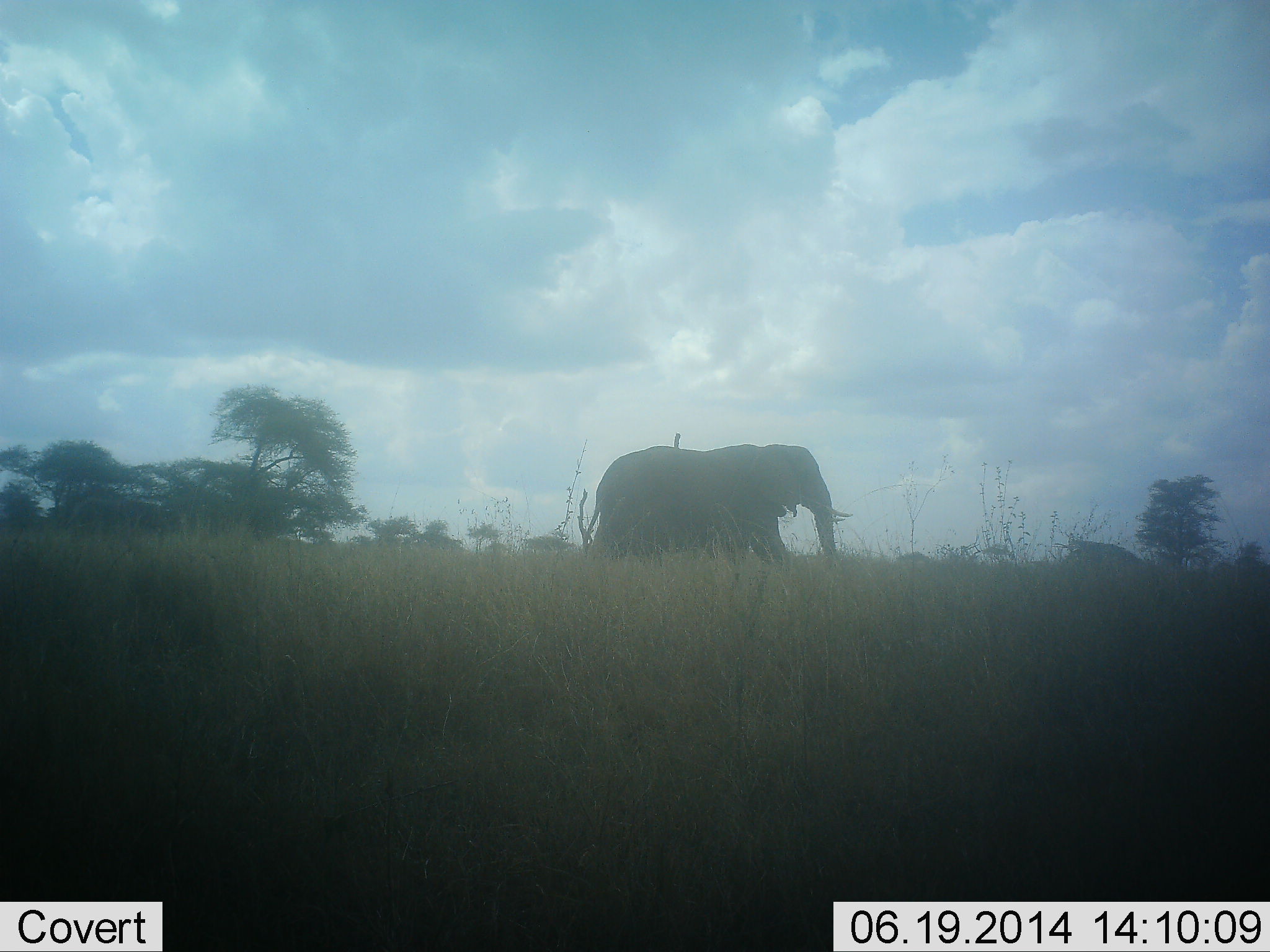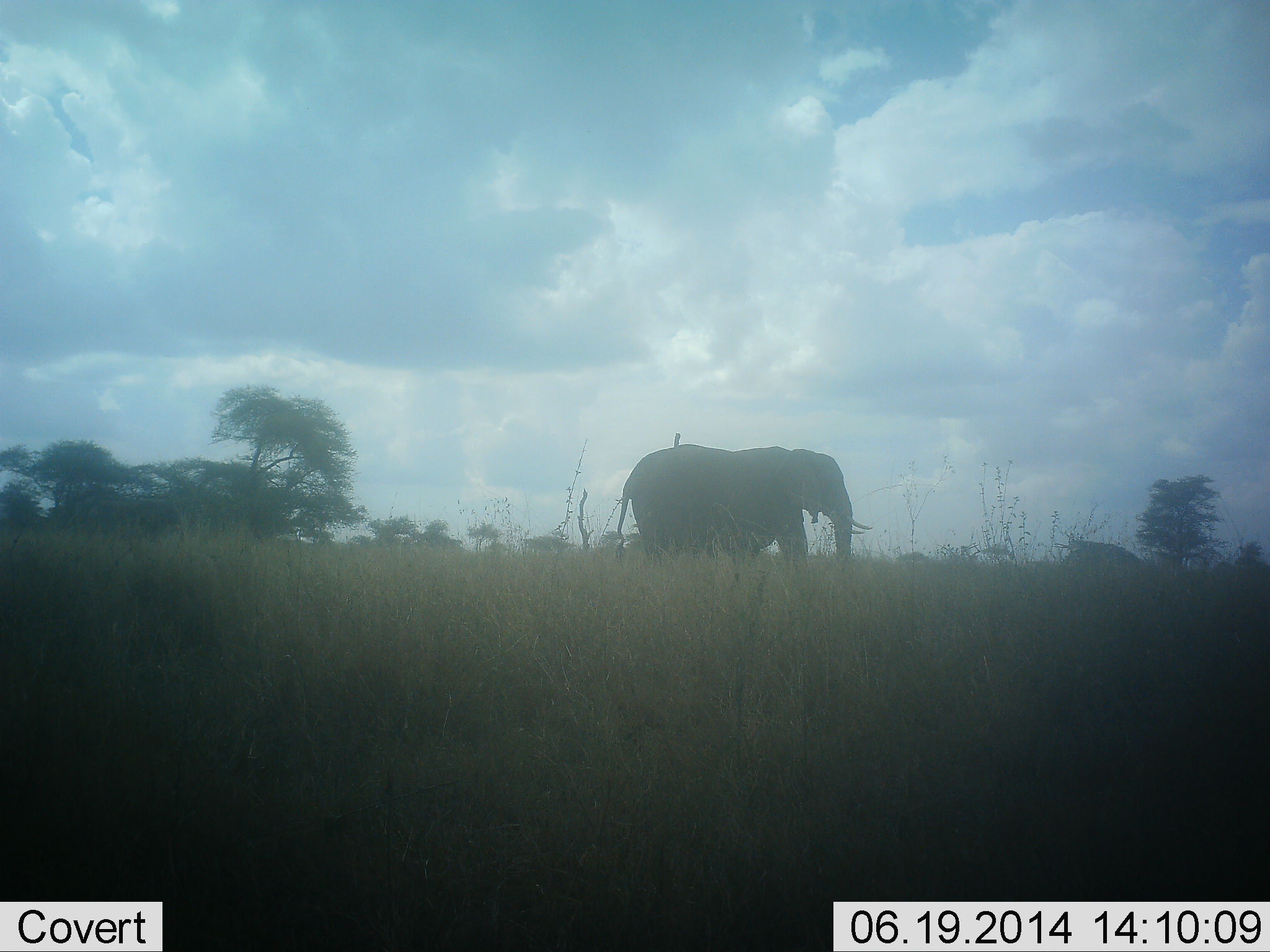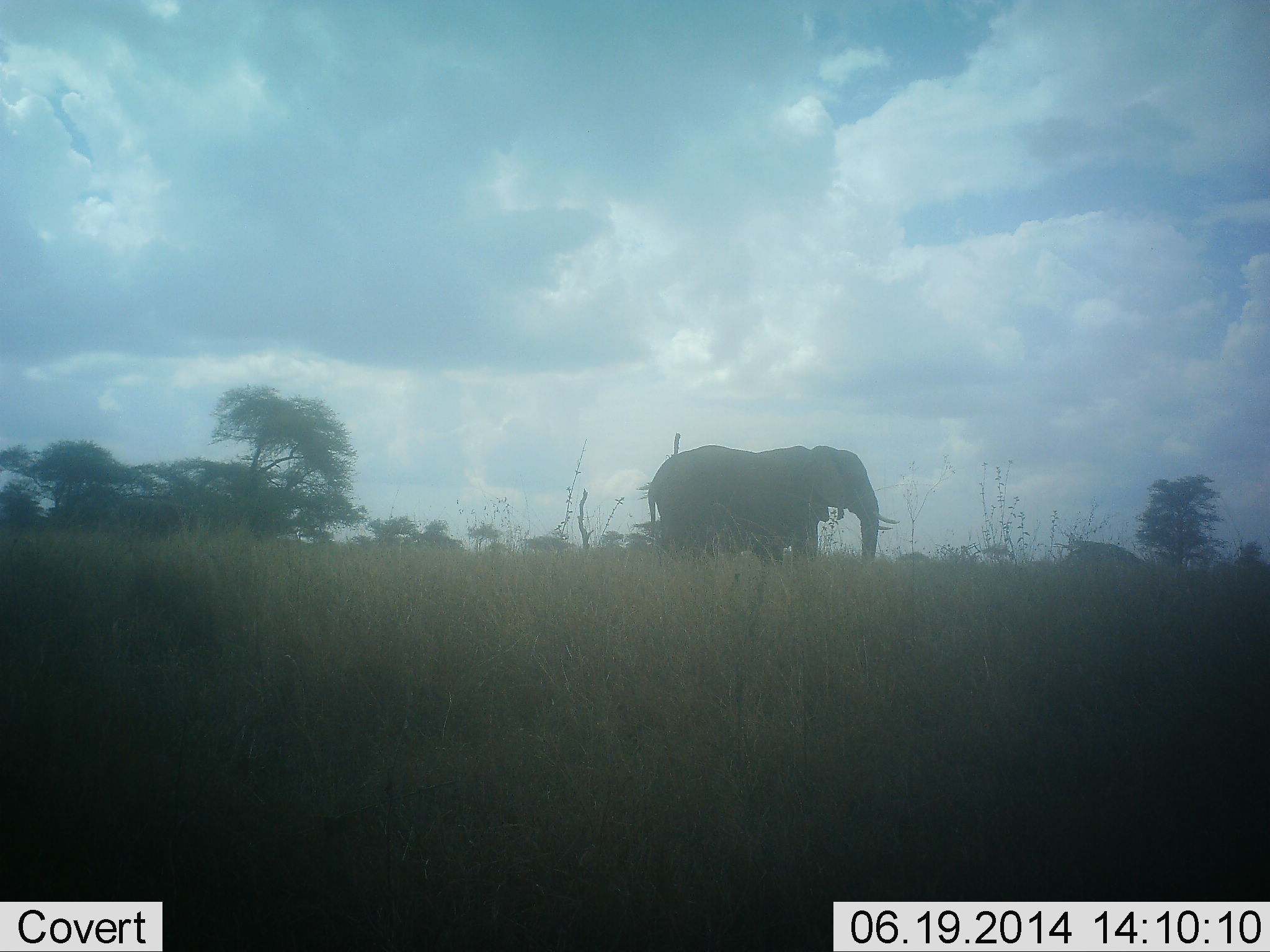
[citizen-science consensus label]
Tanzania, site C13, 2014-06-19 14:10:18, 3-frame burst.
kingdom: Animalia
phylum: Chordata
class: Mammalia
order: Proboscidea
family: Elephantidae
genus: Loxodonta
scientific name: Loxodonta africana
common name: african bush elephant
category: elephant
Elephant (african bush elephant) (Loxodonta africana), count 2. Behavior (volunteer vote fractions): standing 10%, resting 0%, moving 90%, interacting 0%. Young present (vote fraction): 0%. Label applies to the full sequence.